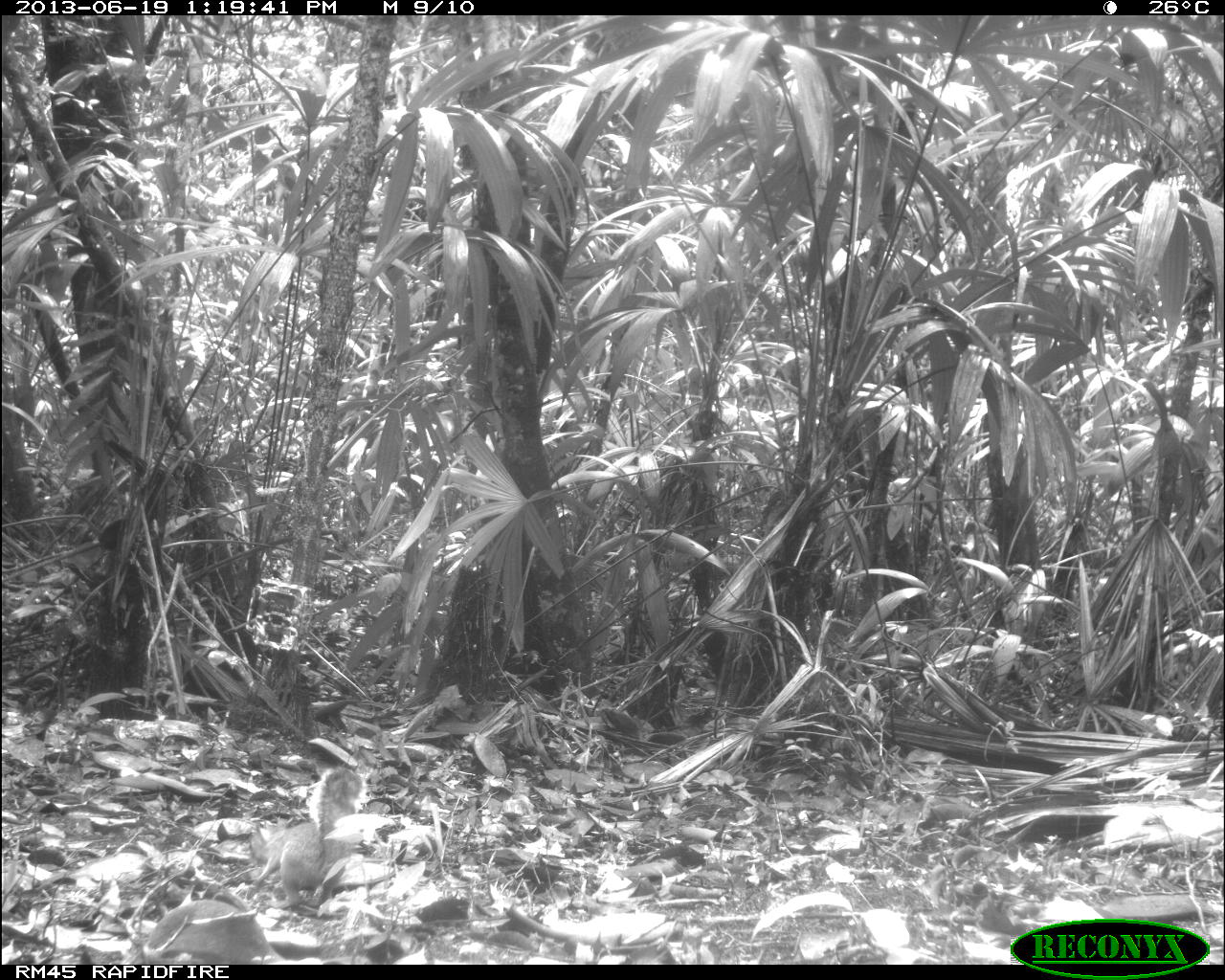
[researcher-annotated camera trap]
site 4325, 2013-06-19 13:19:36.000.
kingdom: Animalia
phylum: Chordata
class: Mammalia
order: Rodentia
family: Sciuridae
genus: Sciurus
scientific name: Sciurus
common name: squirrel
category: sciurus sp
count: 1